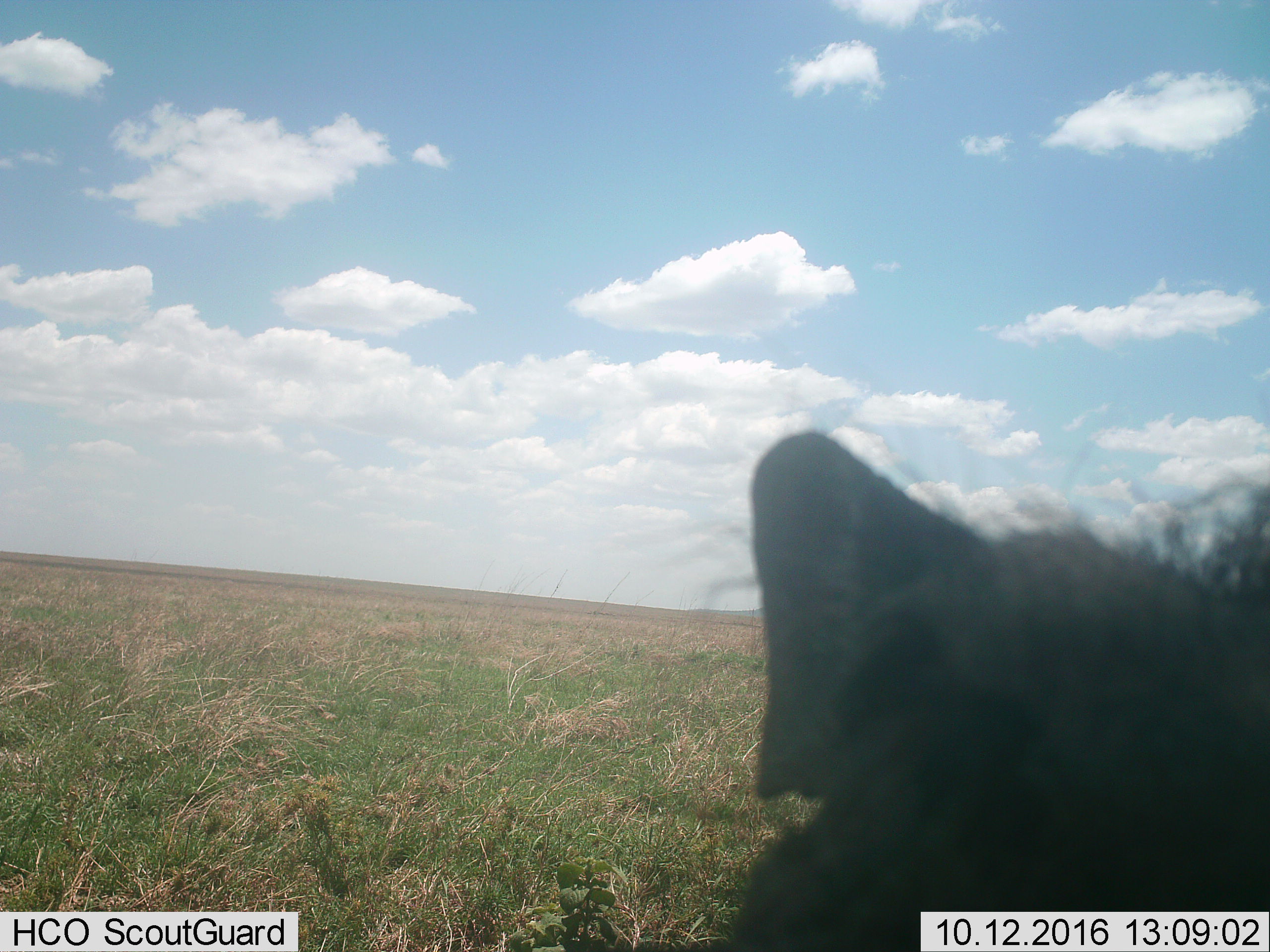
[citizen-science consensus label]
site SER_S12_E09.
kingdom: Animalia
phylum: Chordata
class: Mammalia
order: Artiodactyla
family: Suidae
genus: Phacochoerus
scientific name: Phacochoerus africanus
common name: warthog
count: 1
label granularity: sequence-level